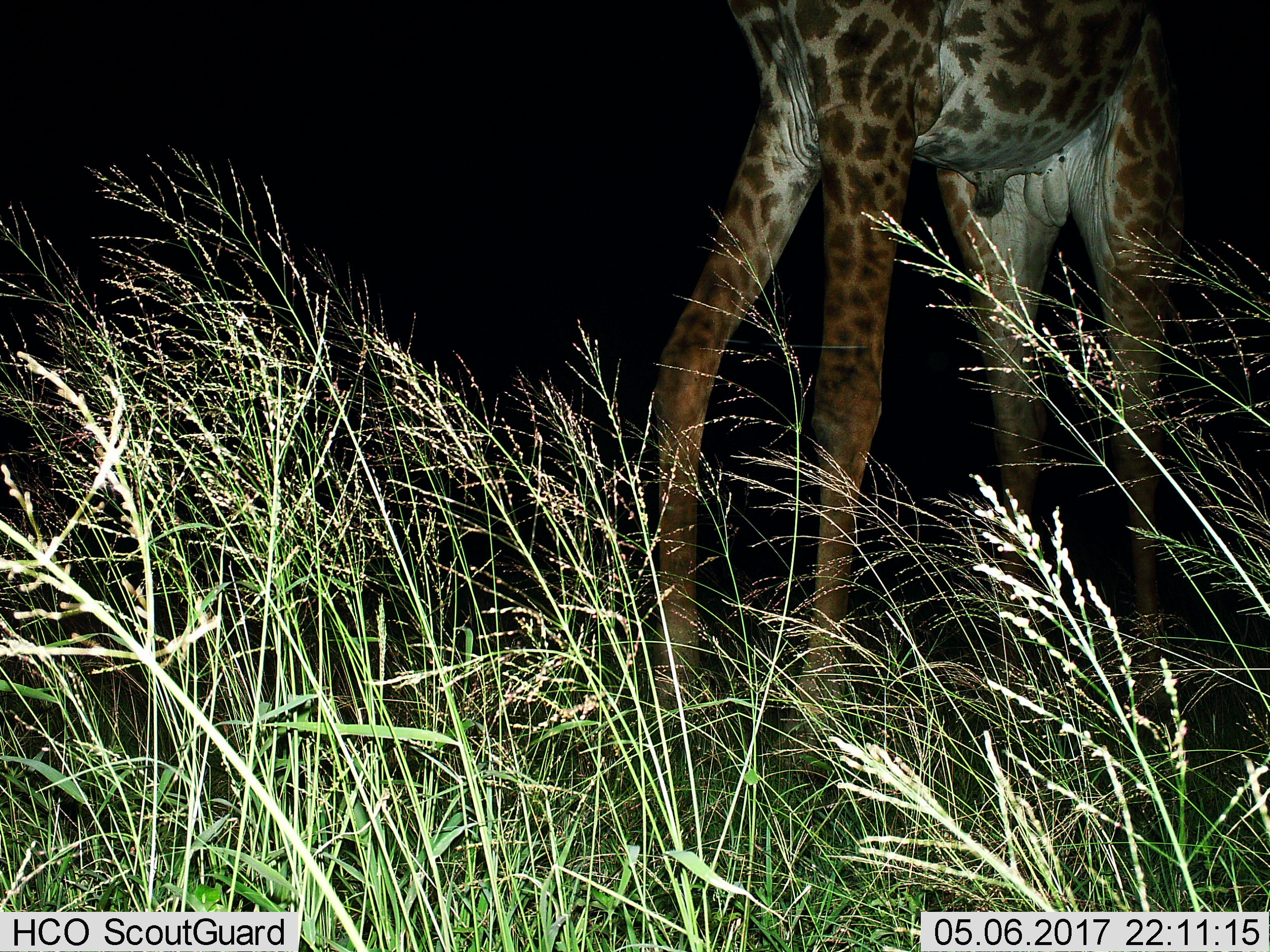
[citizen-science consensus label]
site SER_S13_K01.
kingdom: Animalia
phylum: Chordata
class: Mammalia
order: Artiodactyla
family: Giraffidae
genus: Giraffa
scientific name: Giraffa camelopardalis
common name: giraffe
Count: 1.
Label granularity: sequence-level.